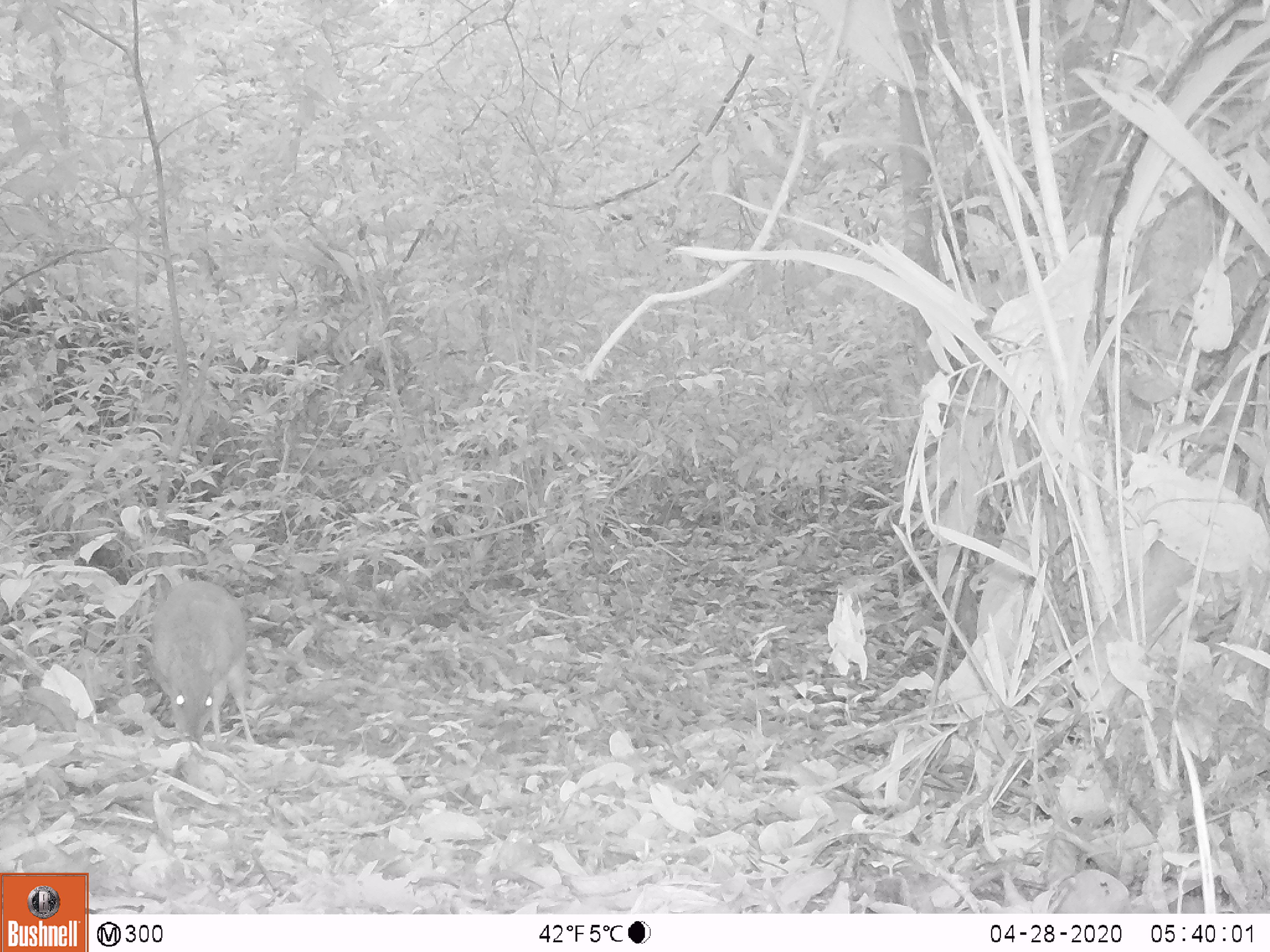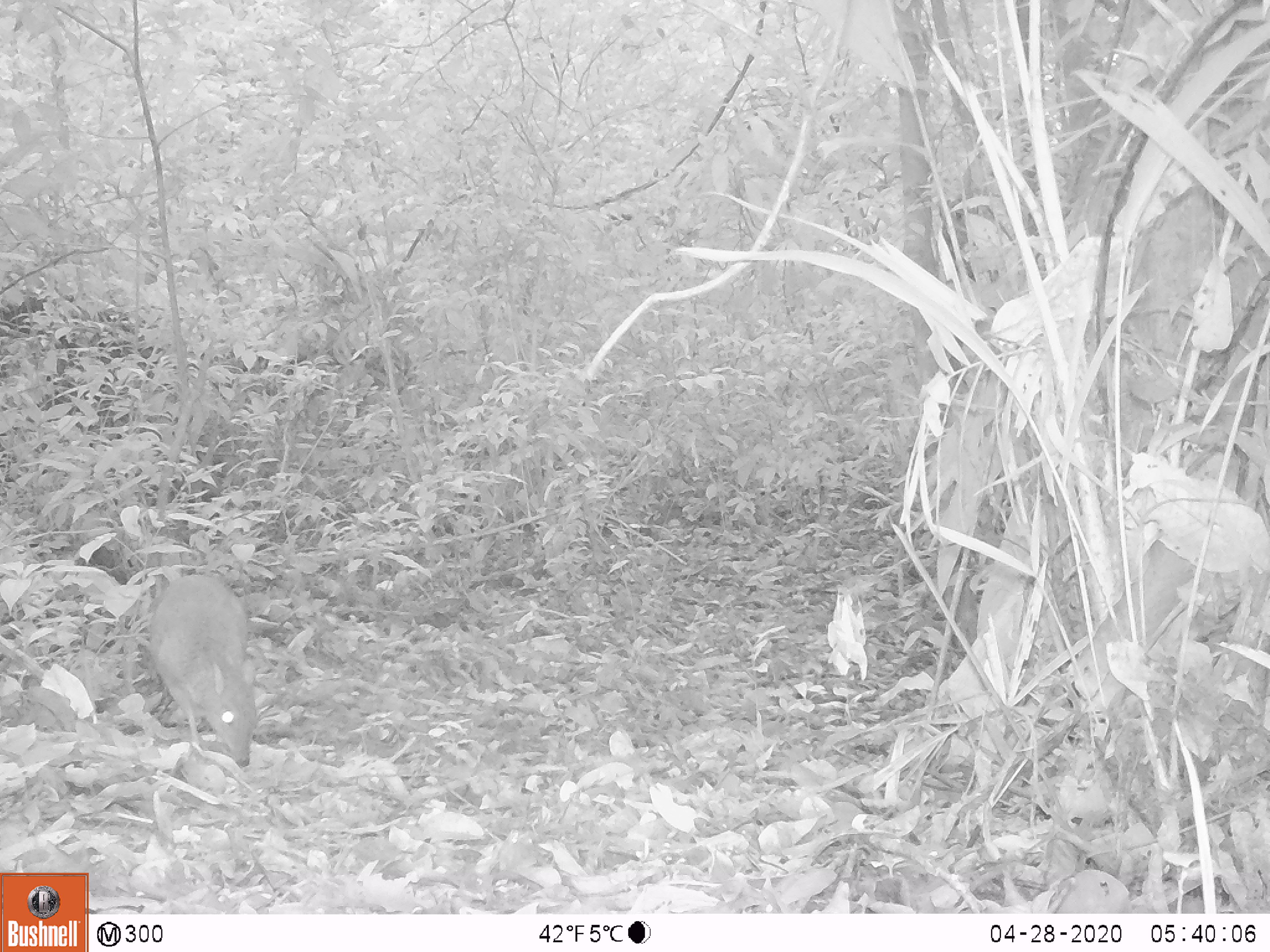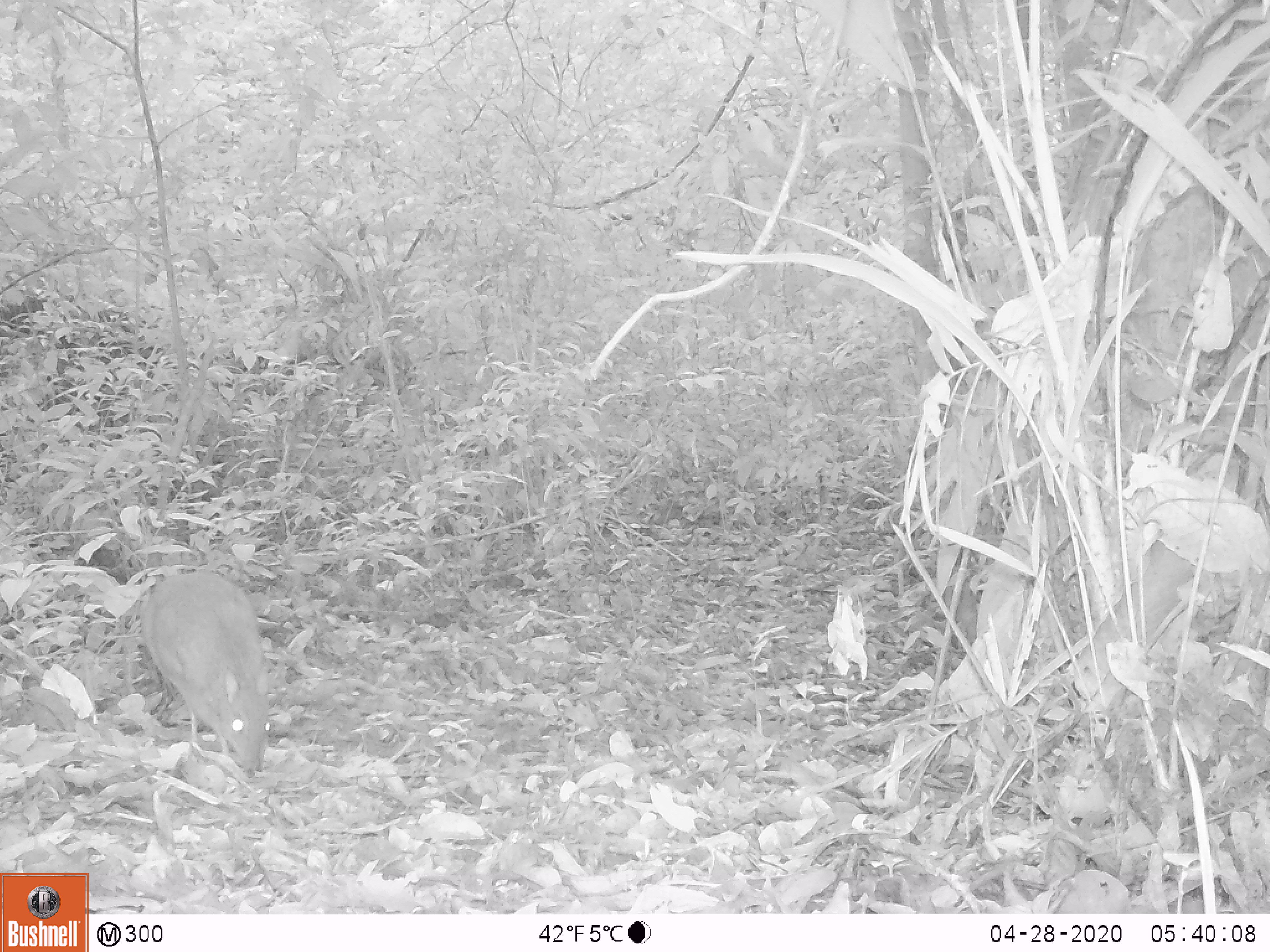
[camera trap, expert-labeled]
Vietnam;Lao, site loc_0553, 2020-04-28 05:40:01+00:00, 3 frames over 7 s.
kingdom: Animalia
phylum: Chordata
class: Mammalia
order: Artiodactyla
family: Tragulidae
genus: Moschiola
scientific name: Moschiola meminna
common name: chevrotain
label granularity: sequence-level